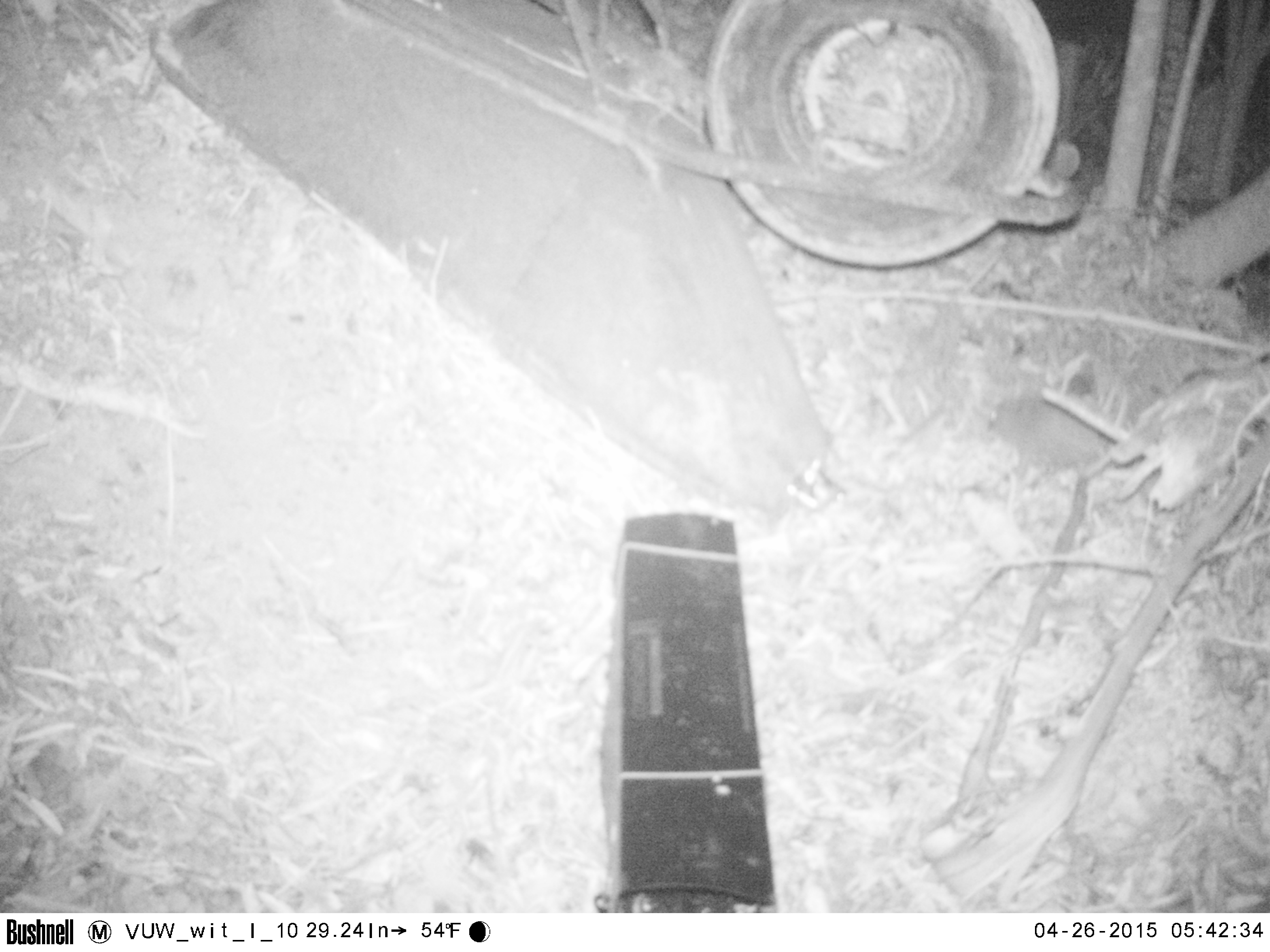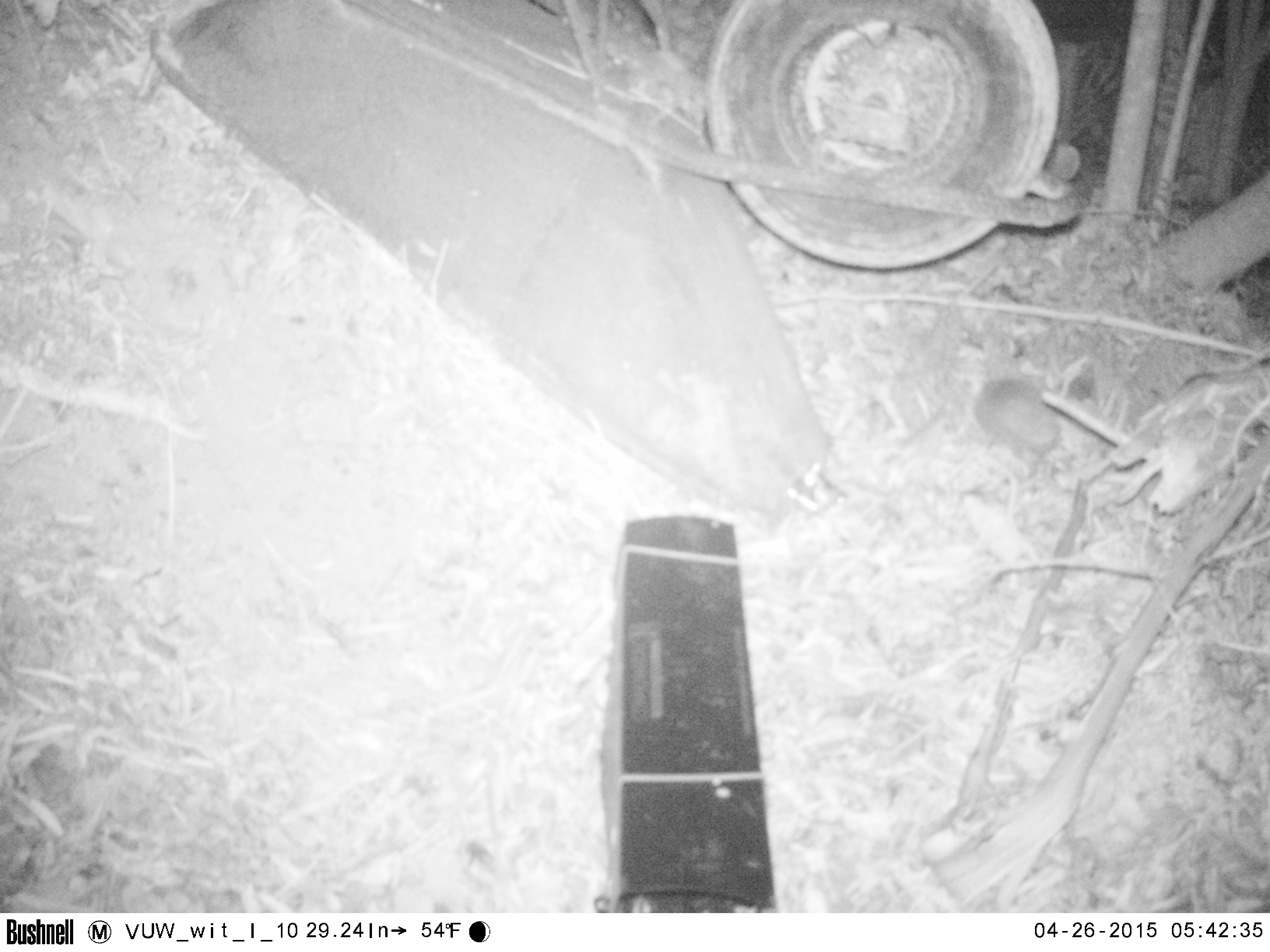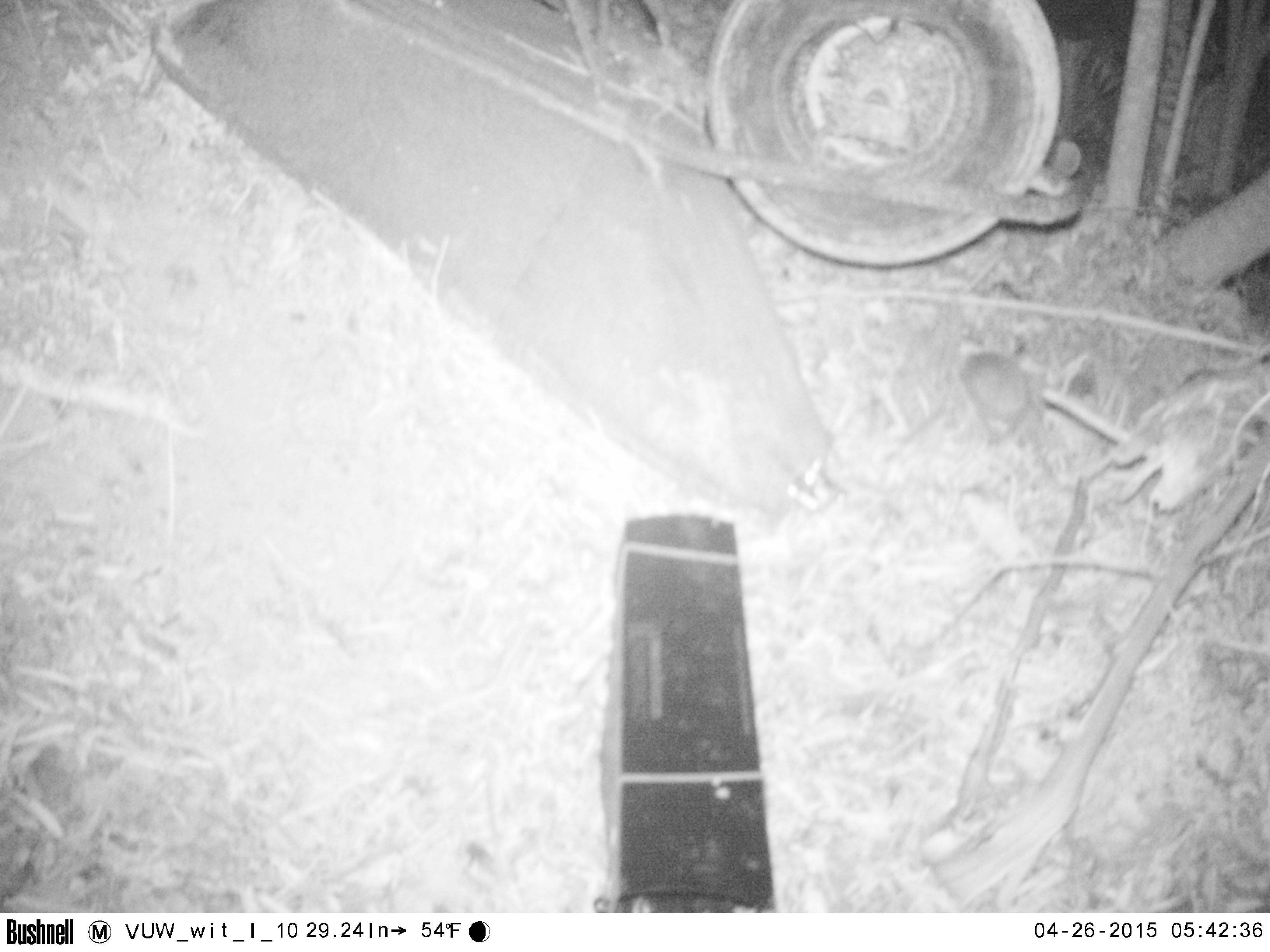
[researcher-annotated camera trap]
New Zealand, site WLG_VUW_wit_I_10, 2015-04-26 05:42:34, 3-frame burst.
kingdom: Animalia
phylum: Chordata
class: Mammalia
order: Eulipotyphla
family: Erinaceidae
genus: Erinaceus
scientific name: Erinaceus europaeus europaeus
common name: european hedgehog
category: hedgehog